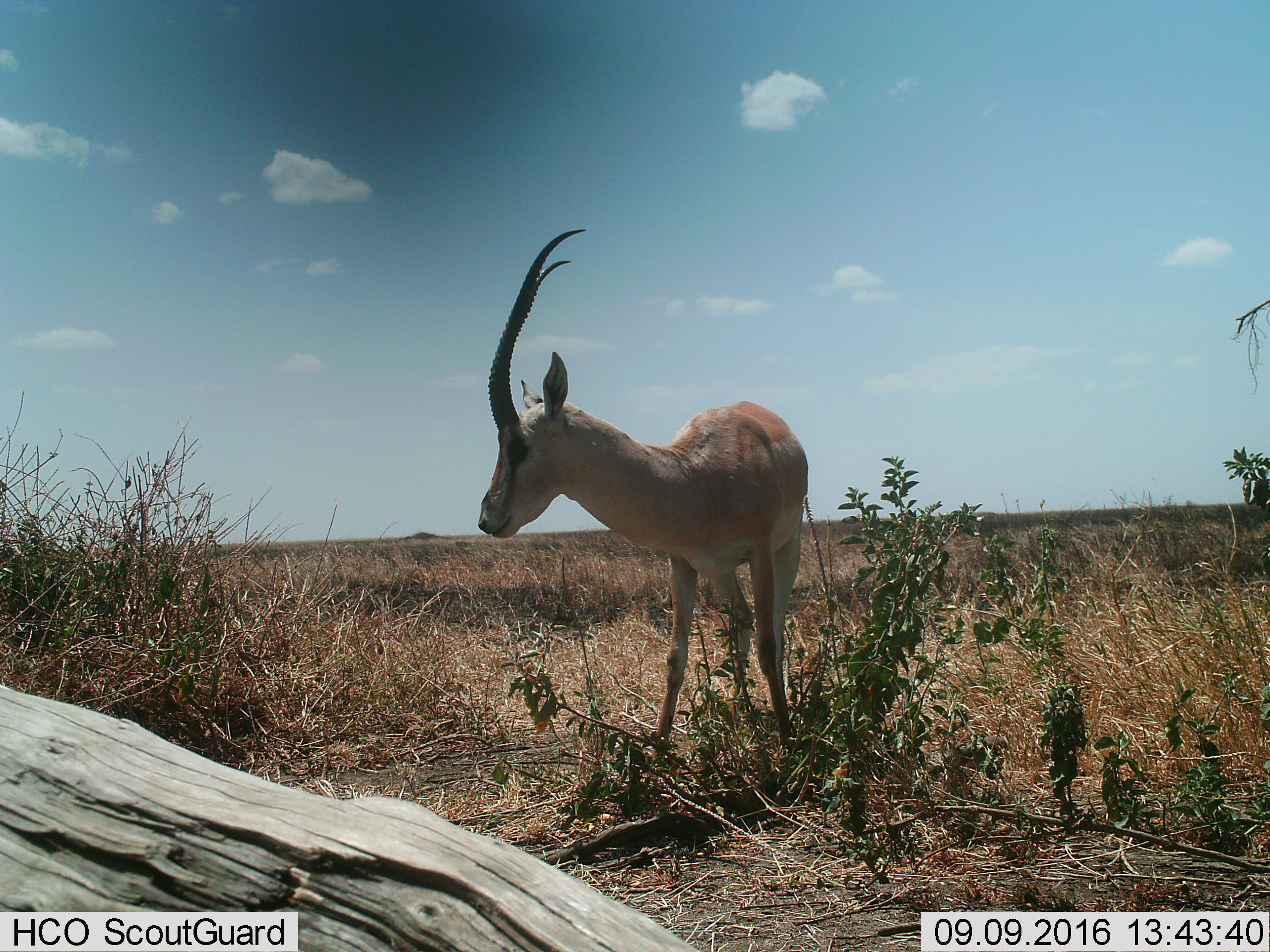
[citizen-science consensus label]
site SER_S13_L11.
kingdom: Animalia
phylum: Chordata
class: Mammalia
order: Artiodactyla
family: Bovidae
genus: Nanger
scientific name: Nanger granti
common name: grant's gazelle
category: gazellegrants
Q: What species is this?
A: Gazellegrants (grant's gazelle) (Nanger granti).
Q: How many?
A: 1.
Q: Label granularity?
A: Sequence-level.